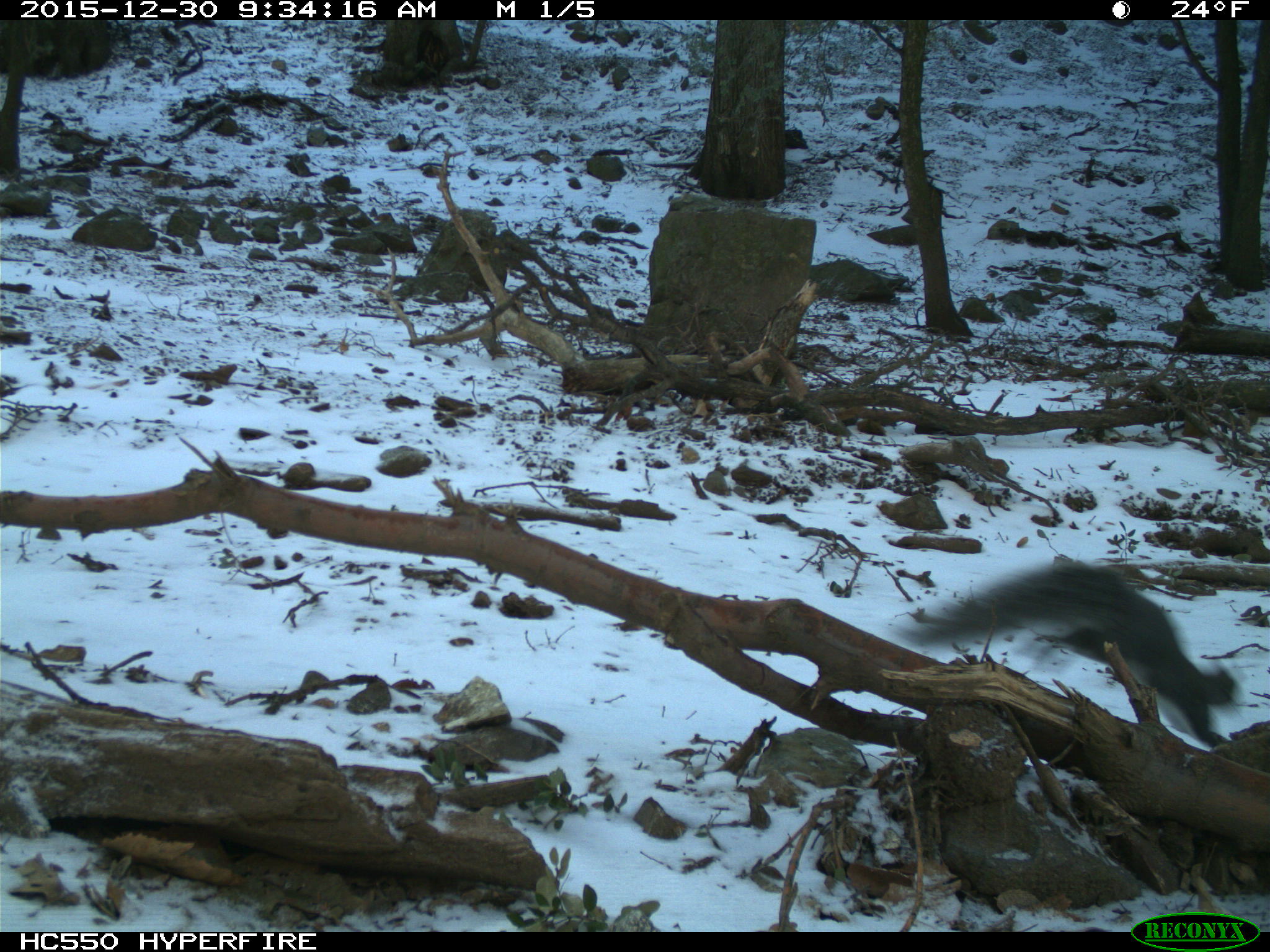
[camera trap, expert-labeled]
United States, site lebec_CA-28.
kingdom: Animalia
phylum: Chordata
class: Mammalia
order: Rodentia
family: Sciuridae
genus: Sciurus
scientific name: Sciurus carolinensis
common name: eastern gray squirrel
Sciurus carolinensis (eastern gray squirrel).